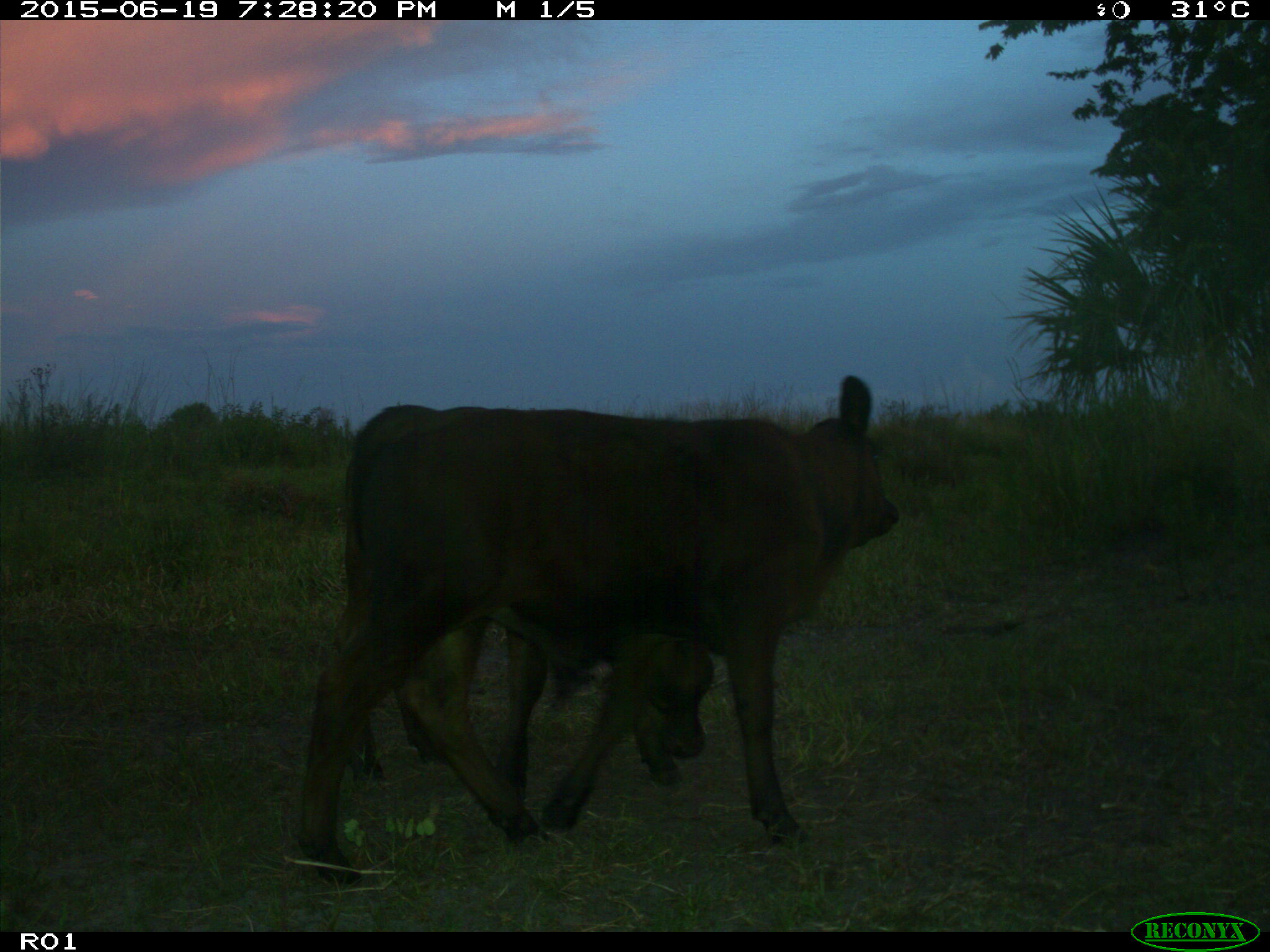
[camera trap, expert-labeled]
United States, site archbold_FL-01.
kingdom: Animalia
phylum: Chordata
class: Mammalia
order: Artiodactyla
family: Bovidae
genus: Bos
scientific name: Bos taurus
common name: domestic cow